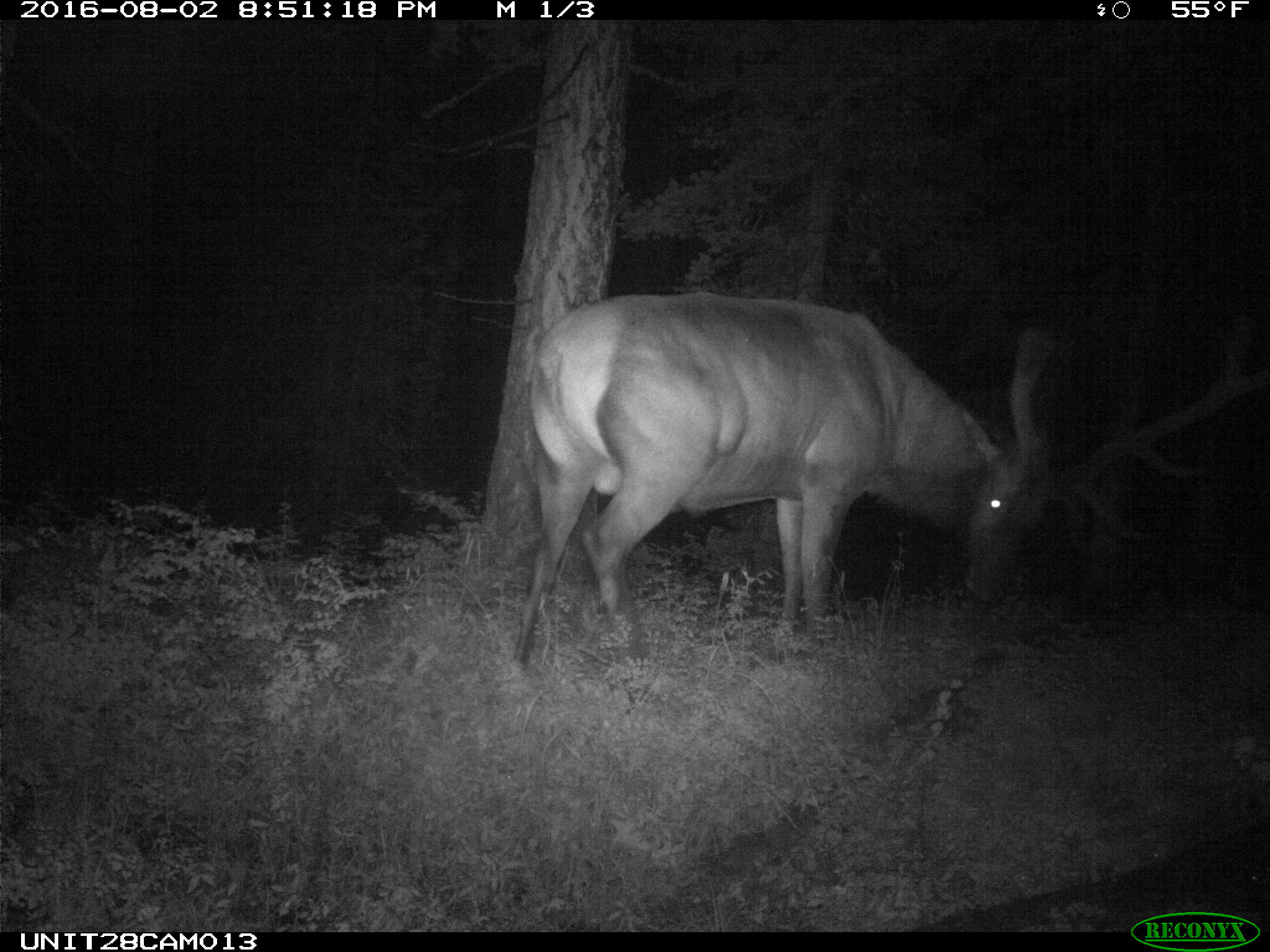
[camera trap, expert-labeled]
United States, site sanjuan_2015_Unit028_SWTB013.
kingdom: Animalia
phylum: Chordata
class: Mammalia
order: Artiodactyla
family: Cervidae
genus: Cervus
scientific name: Cervus elaphus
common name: red deer